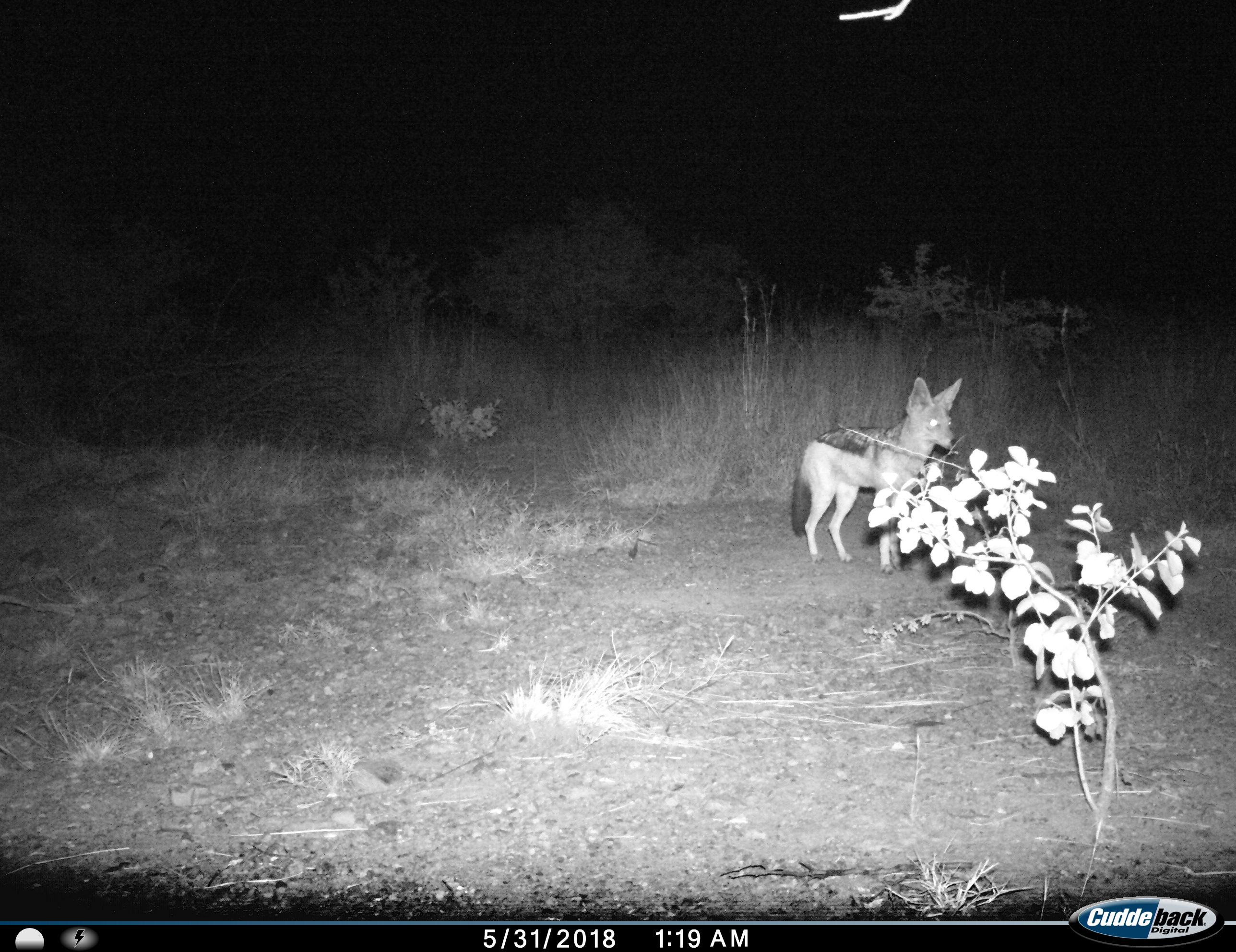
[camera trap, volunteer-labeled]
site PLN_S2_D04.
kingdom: Animalia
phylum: Chordata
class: Mammalia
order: Carnivora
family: Canidae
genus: Lupulella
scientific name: Lupulella mesomelas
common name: black-backed jackal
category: jackalblackbacked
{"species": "jackalblackbacked (black-backed jackal) (Lupulella mesomelas)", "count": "1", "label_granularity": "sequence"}